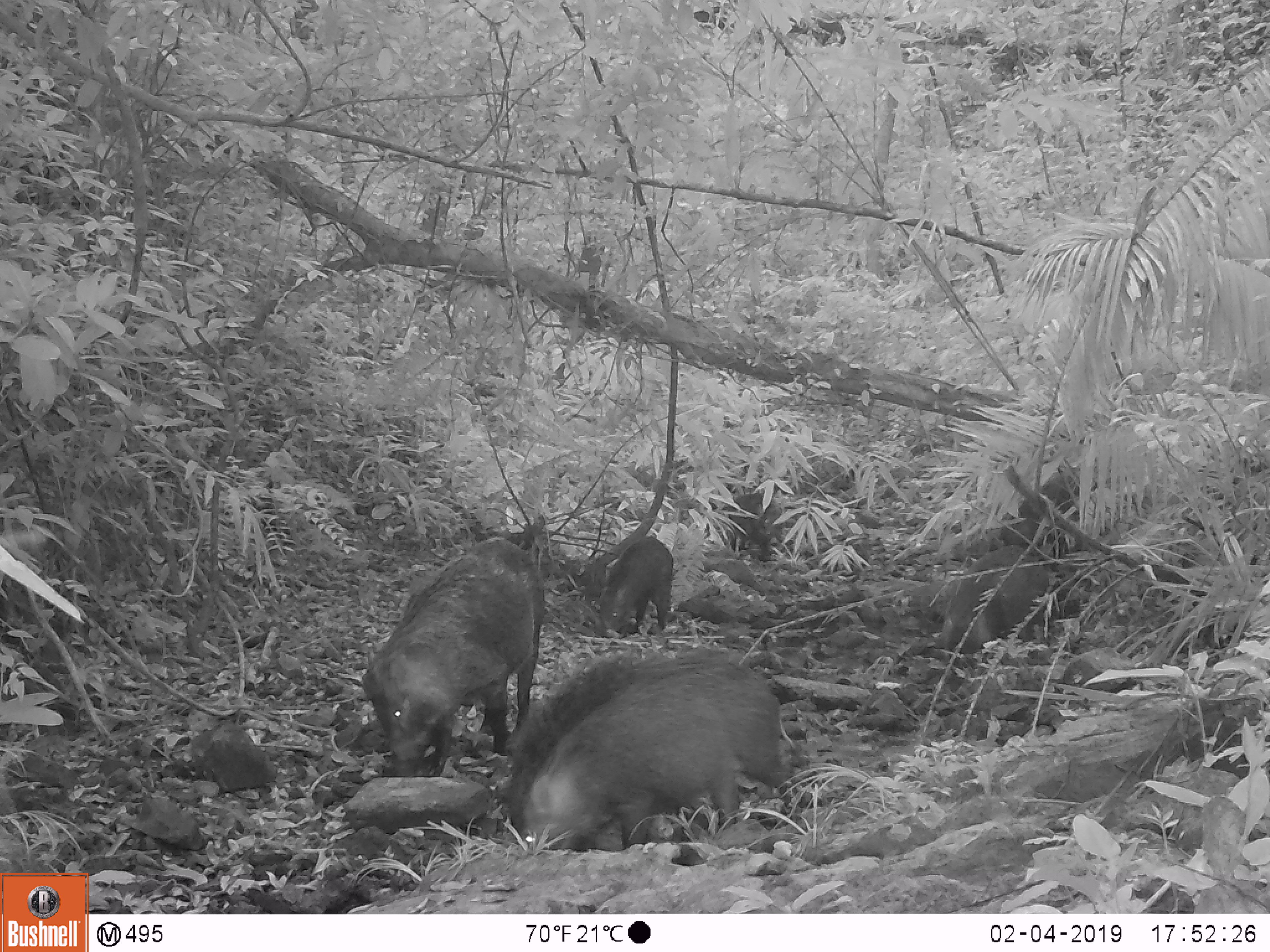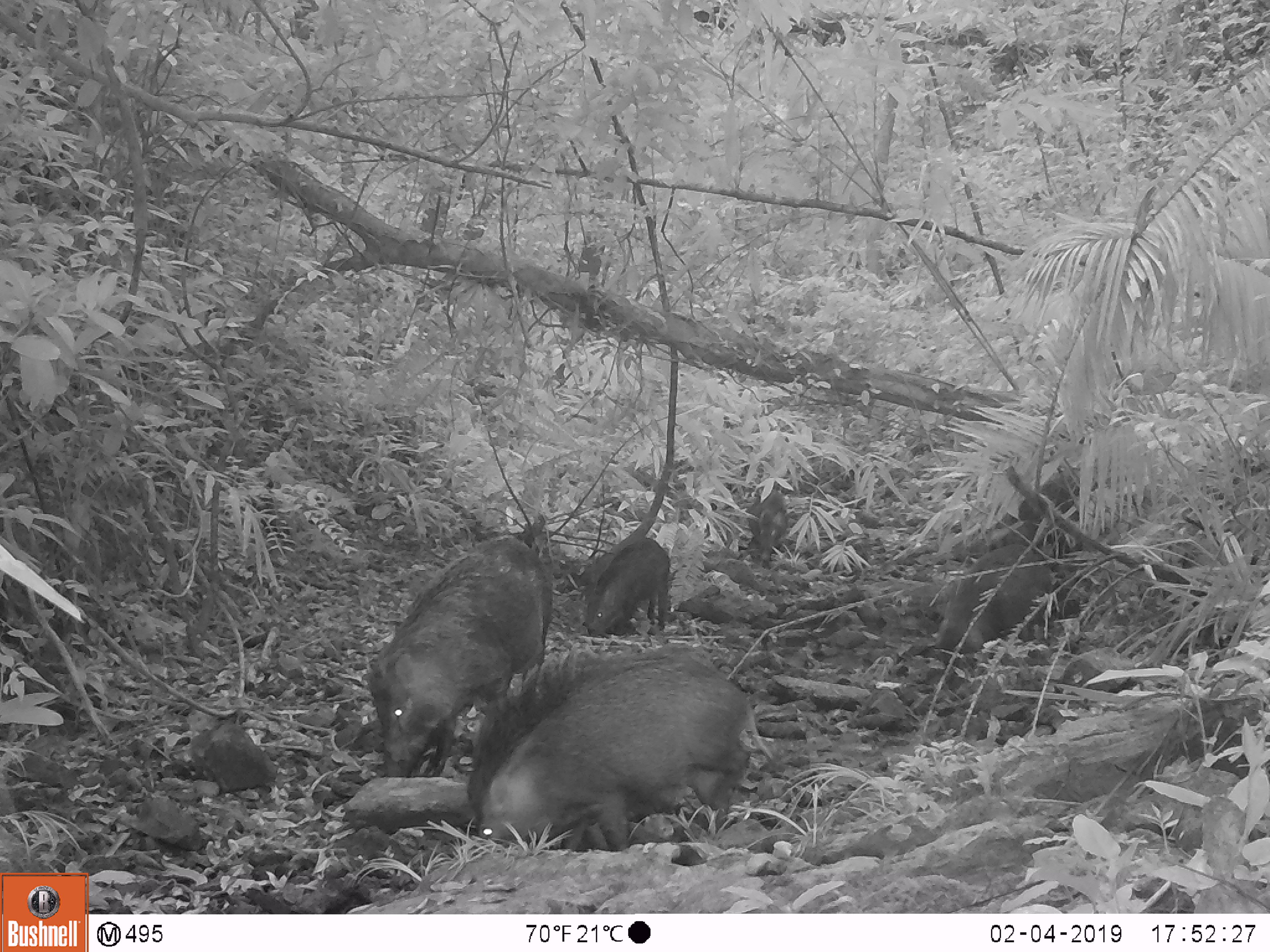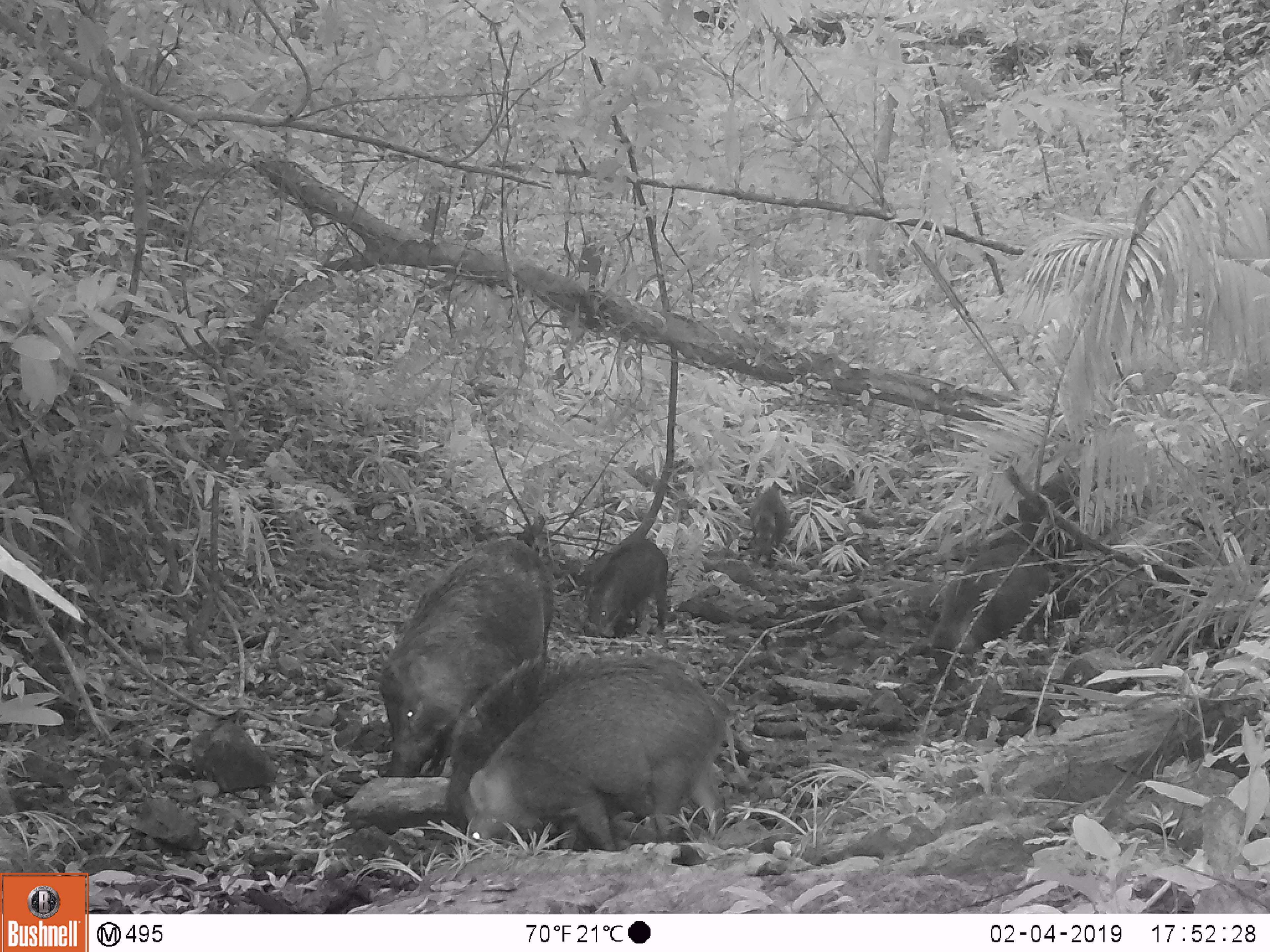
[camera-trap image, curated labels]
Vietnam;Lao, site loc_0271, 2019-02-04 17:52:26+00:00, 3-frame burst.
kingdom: Animalia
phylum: Chordata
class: Mammalia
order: Artiodactyla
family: Suidae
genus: Sus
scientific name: Sus scrofa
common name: eurasian wild pig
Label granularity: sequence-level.